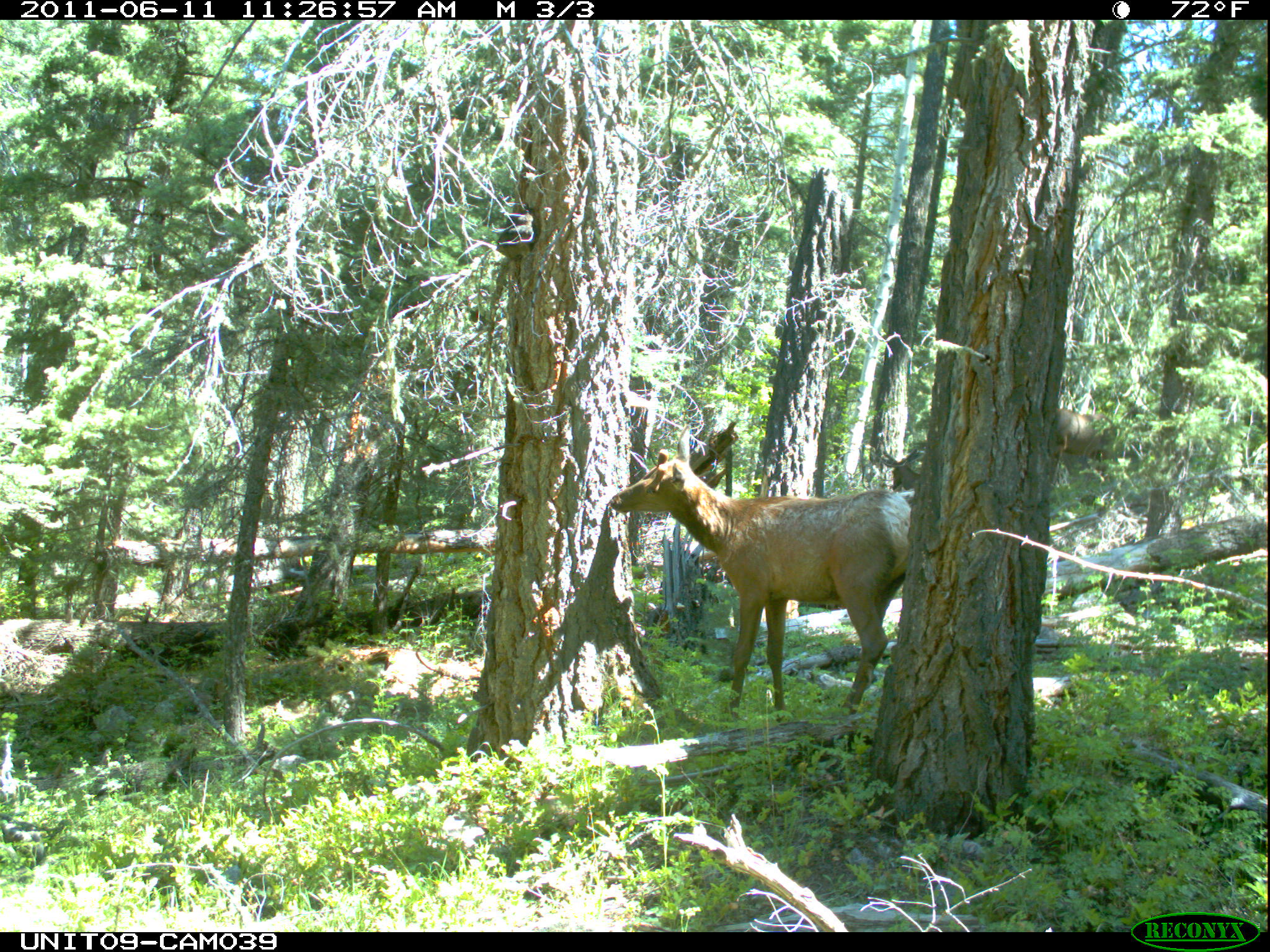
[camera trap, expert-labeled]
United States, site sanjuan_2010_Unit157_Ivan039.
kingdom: Animalia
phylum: Chordata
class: Mammalia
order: Artiodactyla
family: Cervidae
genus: Cervus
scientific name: Cervus elaphus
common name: red deer